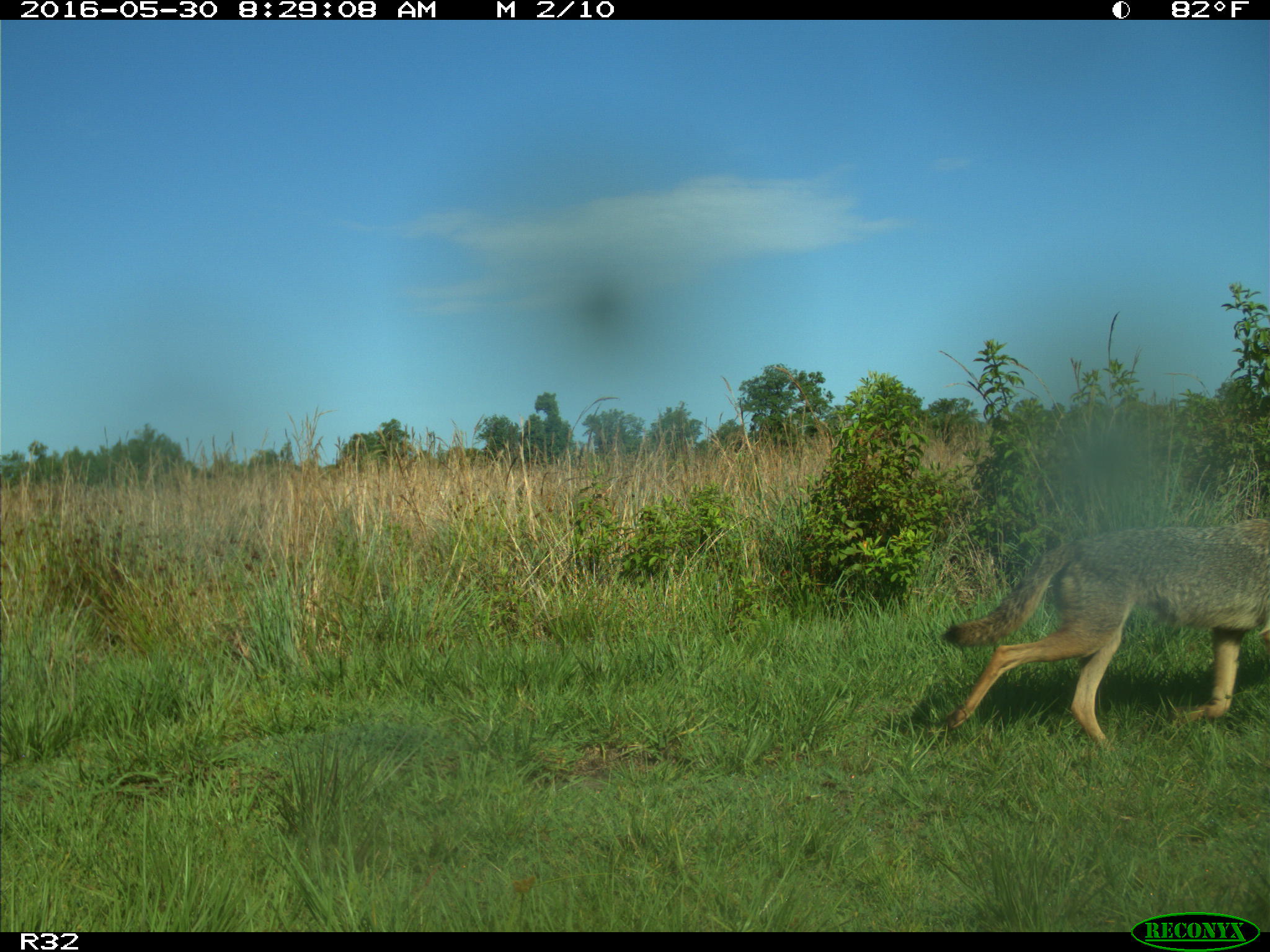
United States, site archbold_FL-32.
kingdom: Animalia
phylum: Chordata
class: Mammalia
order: Carnivora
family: Canidae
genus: Canis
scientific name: Canis latrans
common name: coyote